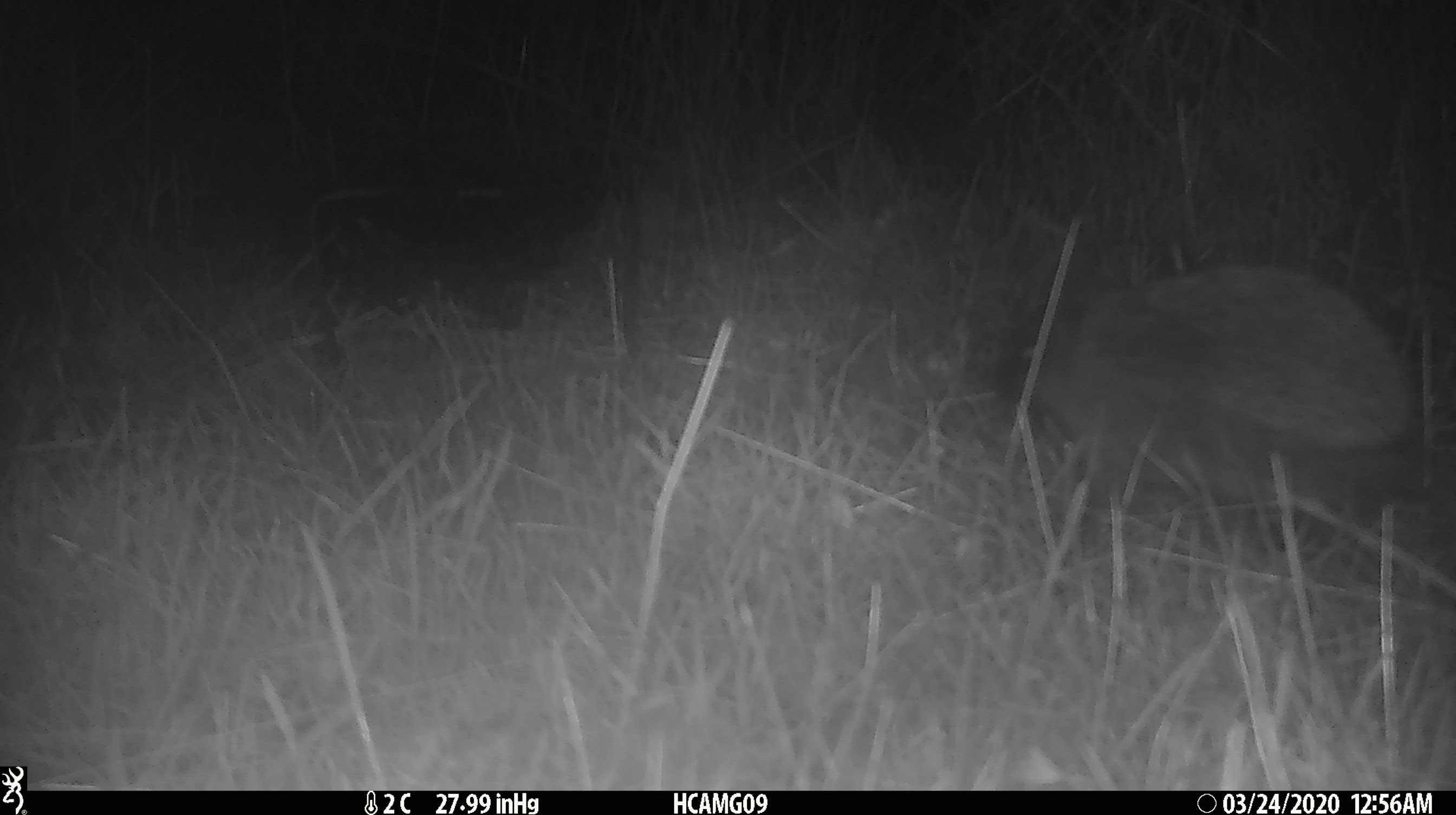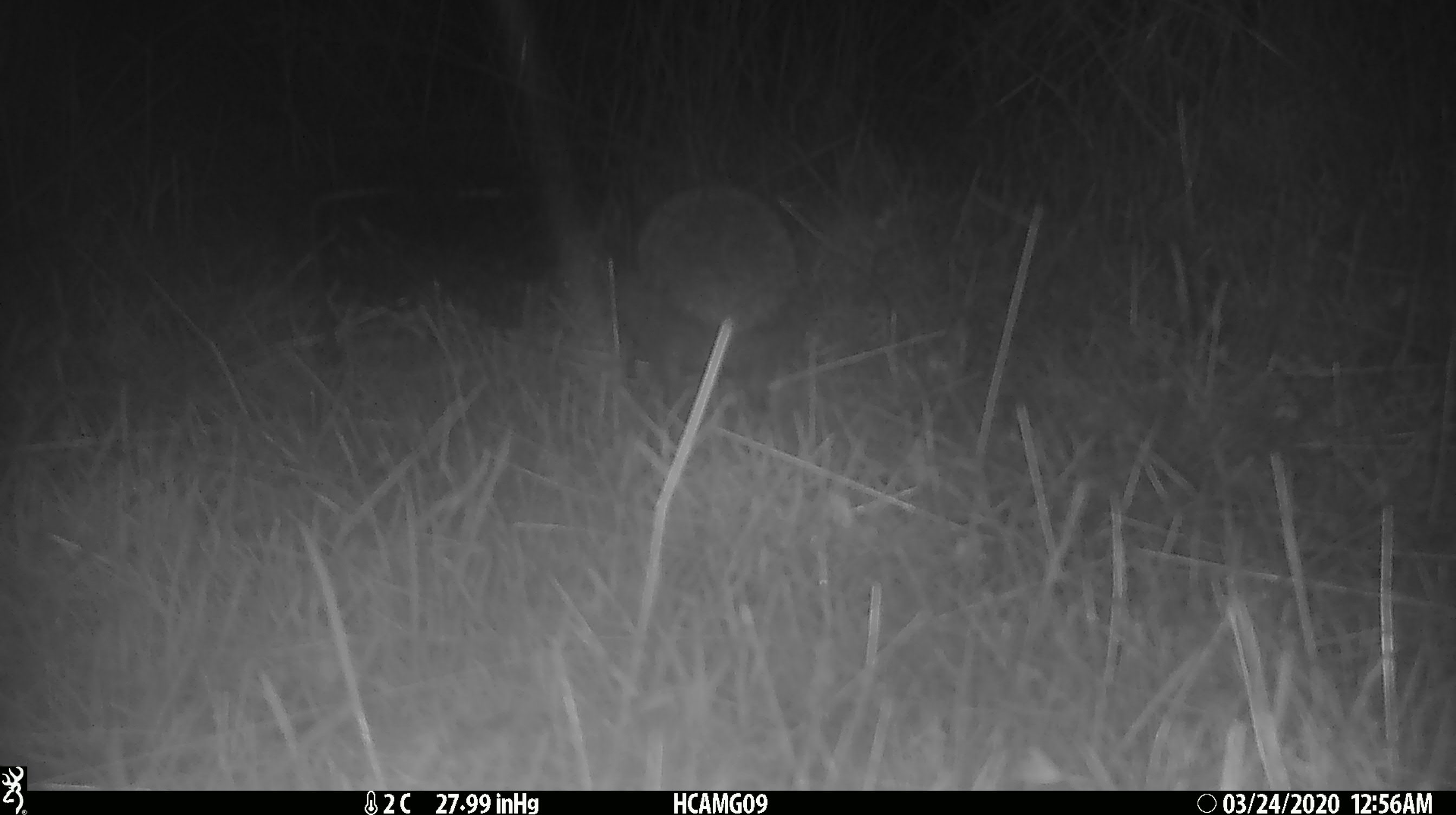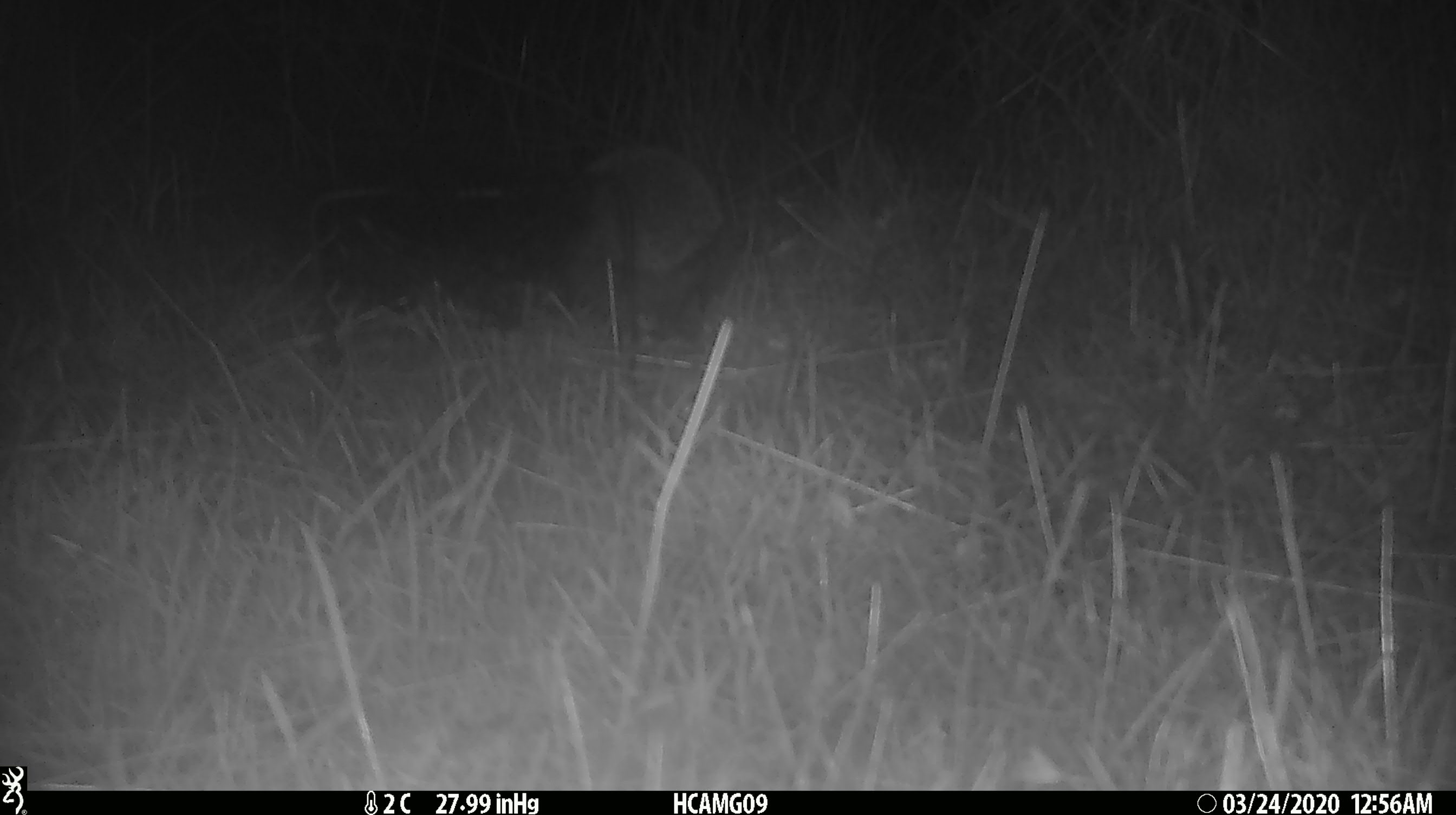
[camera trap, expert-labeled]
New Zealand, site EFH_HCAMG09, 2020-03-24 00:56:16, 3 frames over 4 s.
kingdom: Animalia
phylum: Chordata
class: Mammalia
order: Eulipotyphla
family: Erinaceidae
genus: Erinaceus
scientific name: Erinaceus europaeus europaeus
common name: european hedgehog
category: hedgehog